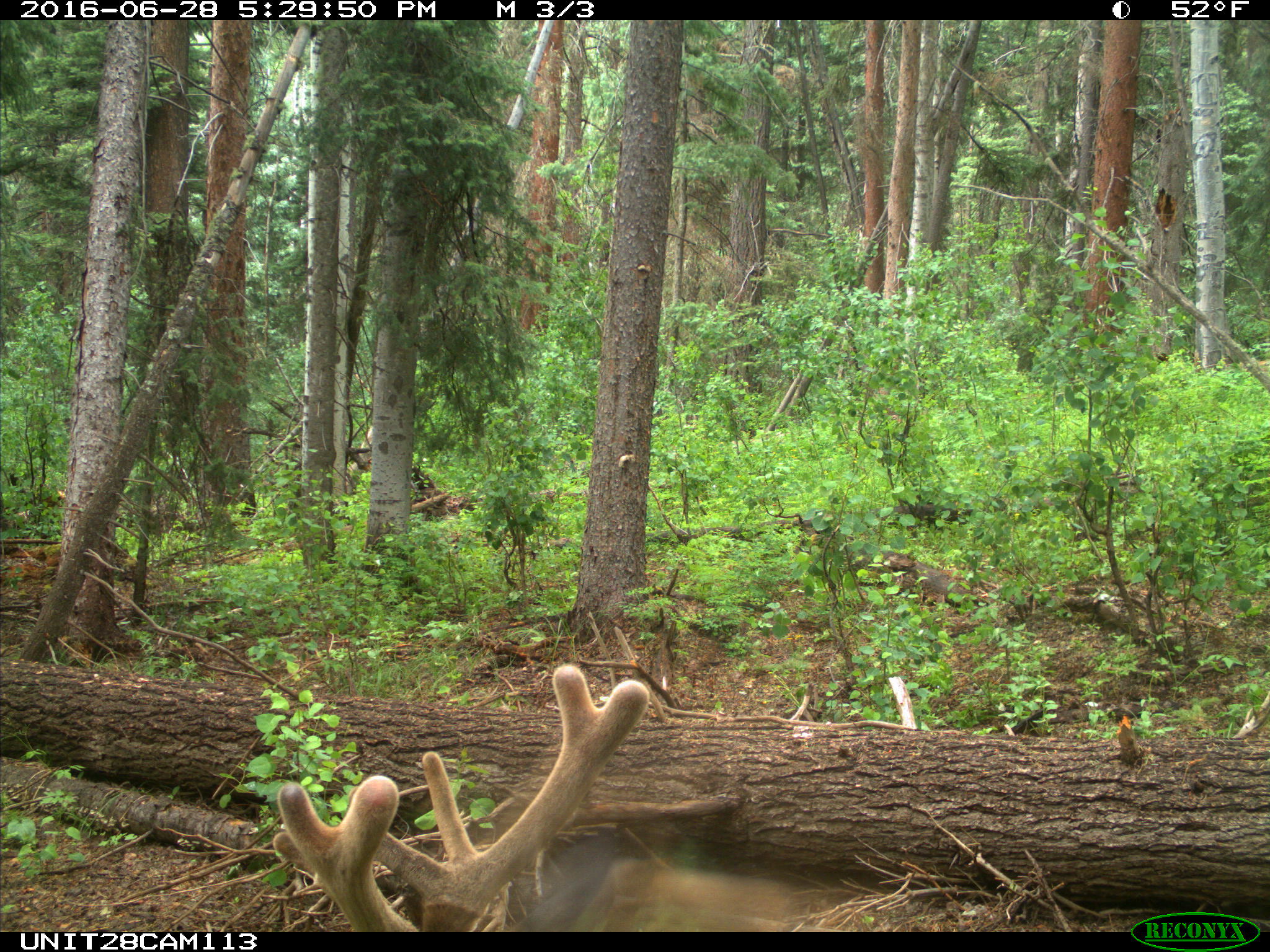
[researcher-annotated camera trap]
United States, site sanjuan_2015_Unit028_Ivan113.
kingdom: Animalia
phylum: Chordata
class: Mammalia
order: Artiodactyla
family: Cervidae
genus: Cervus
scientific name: Cervus elaphus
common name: red deer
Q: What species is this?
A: Cervus elaphus (red deer).